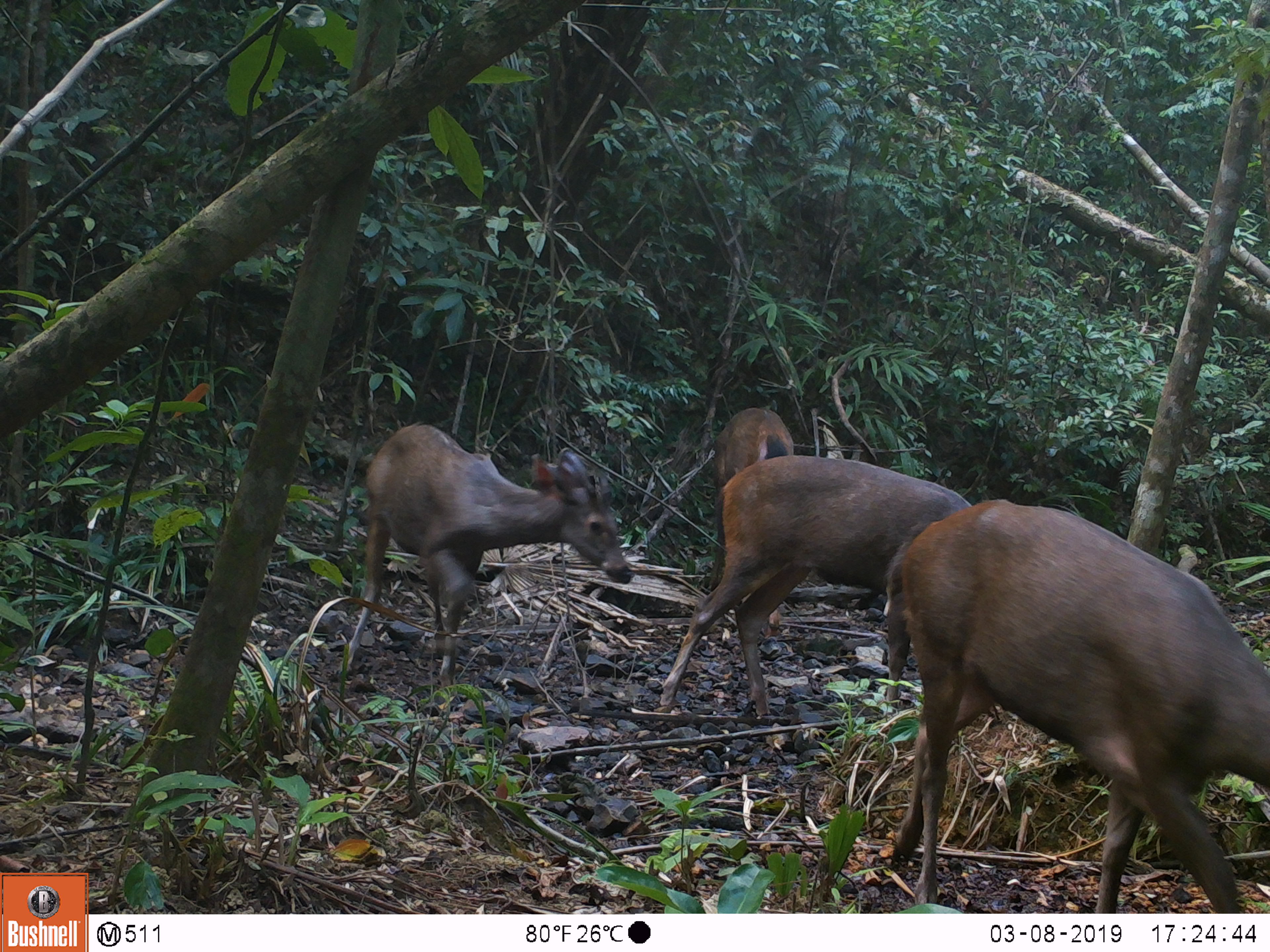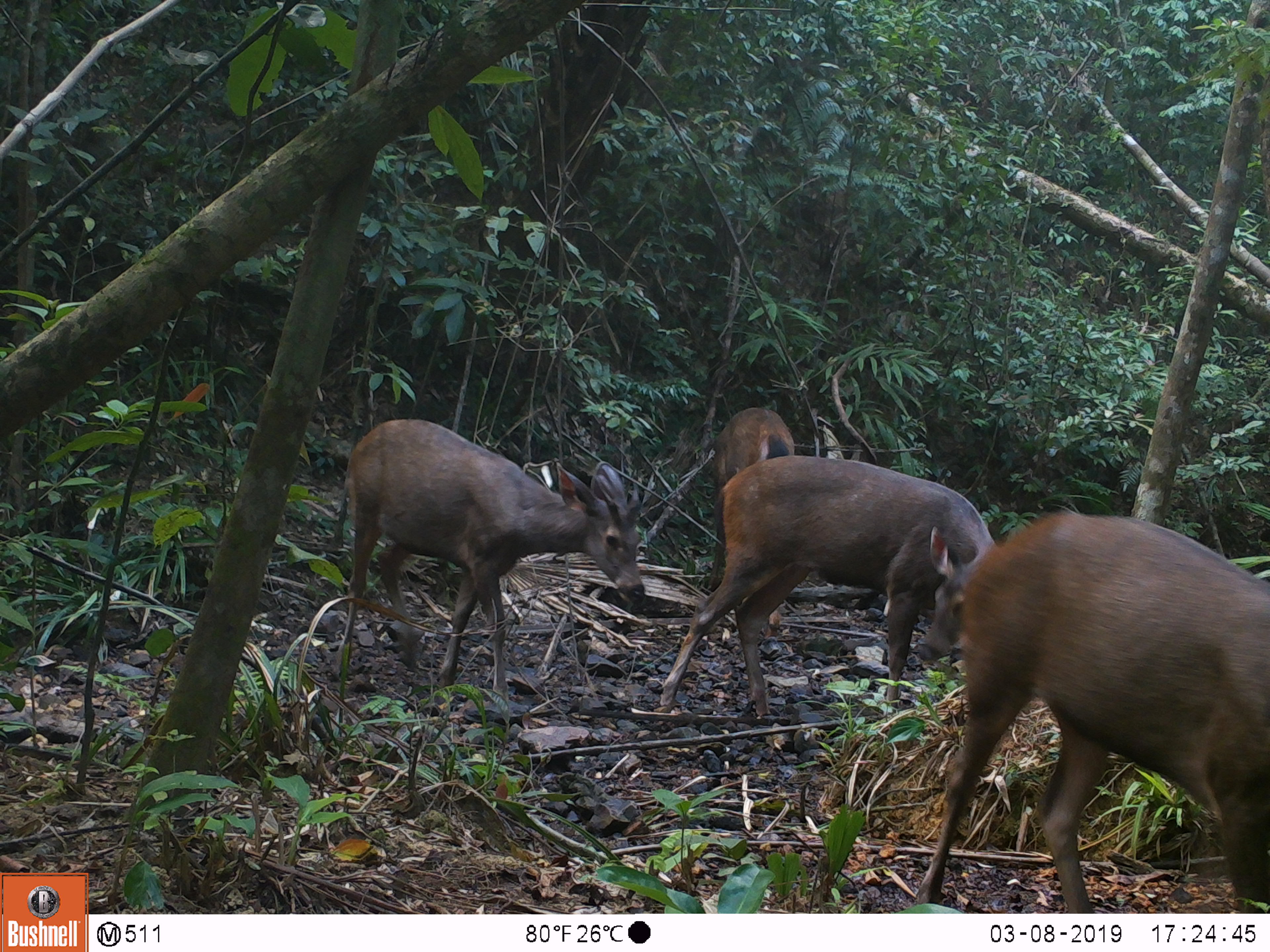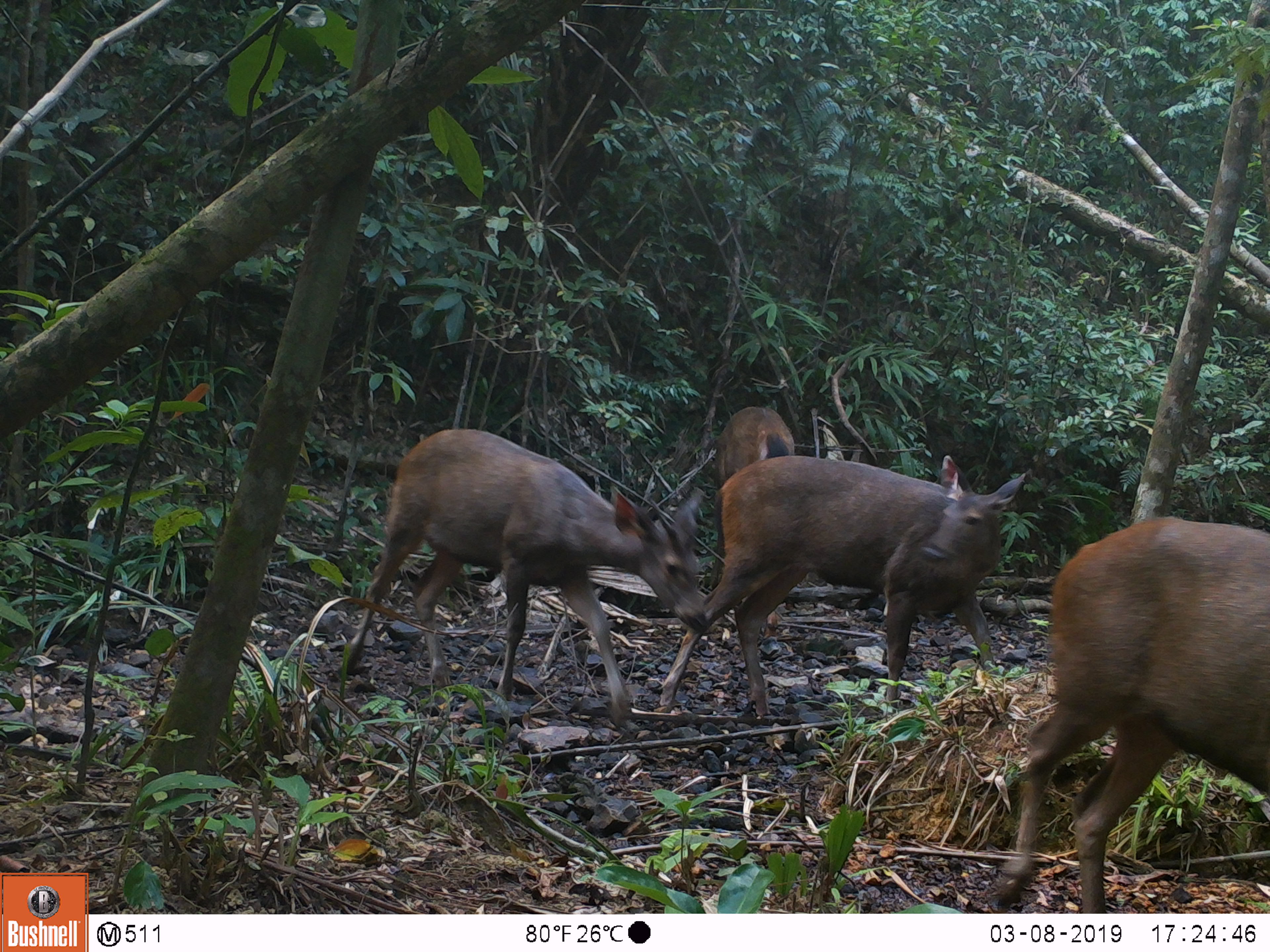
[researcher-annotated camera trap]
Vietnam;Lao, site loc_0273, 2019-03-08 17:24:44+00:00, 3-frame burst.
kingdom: Animalia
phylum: Chordata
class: Mammalia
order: Artiodactyla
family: Cervidae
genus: Rusa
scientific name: Rusa unicolor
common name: sambar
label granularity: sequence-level